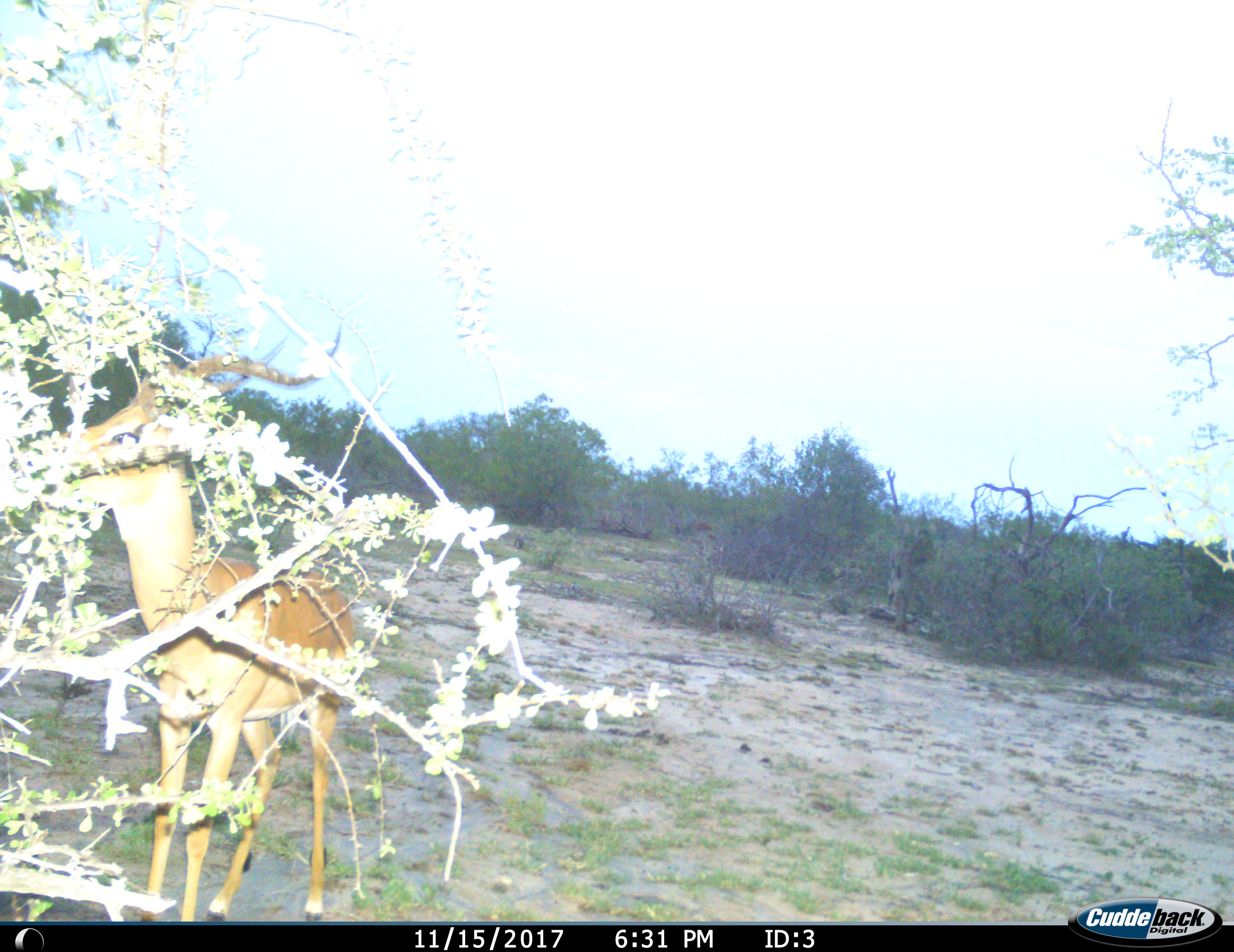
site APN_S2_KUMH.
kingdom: Animalia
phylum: Chordata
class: Mammalia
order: Artiodactyla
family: Bovidae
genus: Aepyceros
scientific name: Aepyceros melampus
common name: impala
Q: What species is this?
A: Impala (Aepyceros melampus).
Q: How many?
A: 1.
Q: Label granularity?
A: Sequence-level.